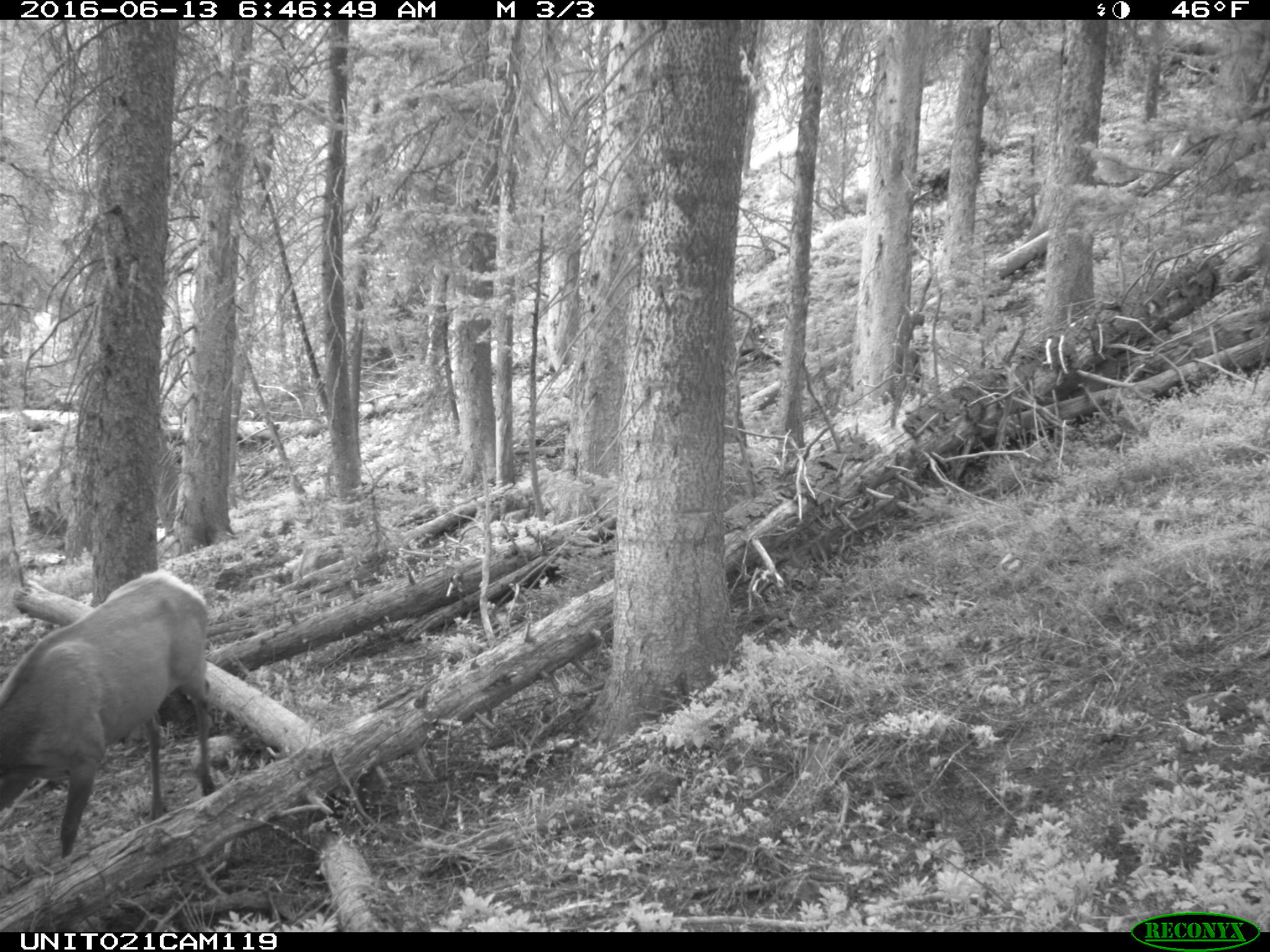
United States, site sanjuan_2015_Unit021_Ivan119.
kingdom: Animalia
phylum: Chordata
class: Mammalia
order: Artiodactyla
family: Cervidae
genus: Cervus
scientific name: Cervus elaphus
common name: red deer